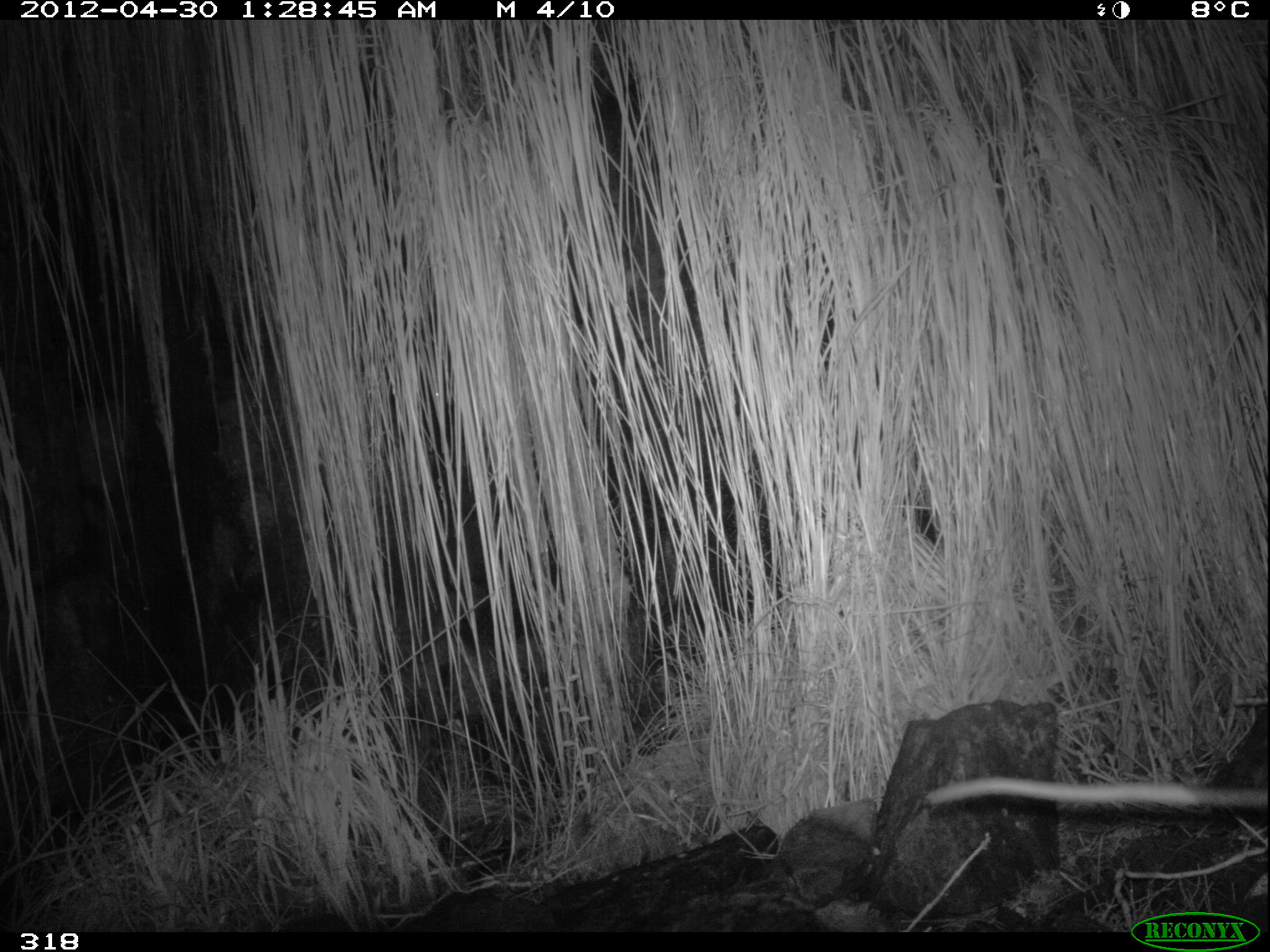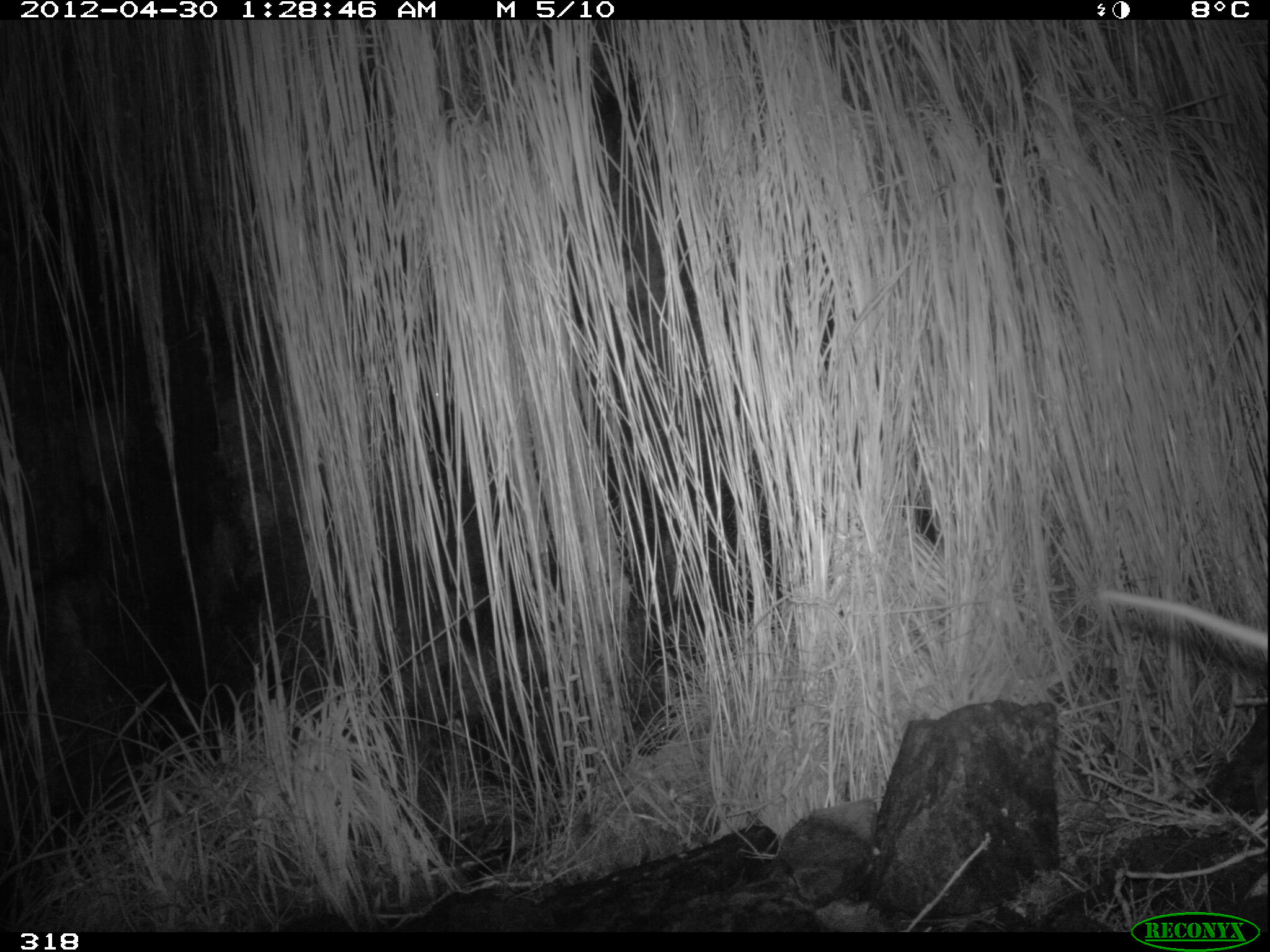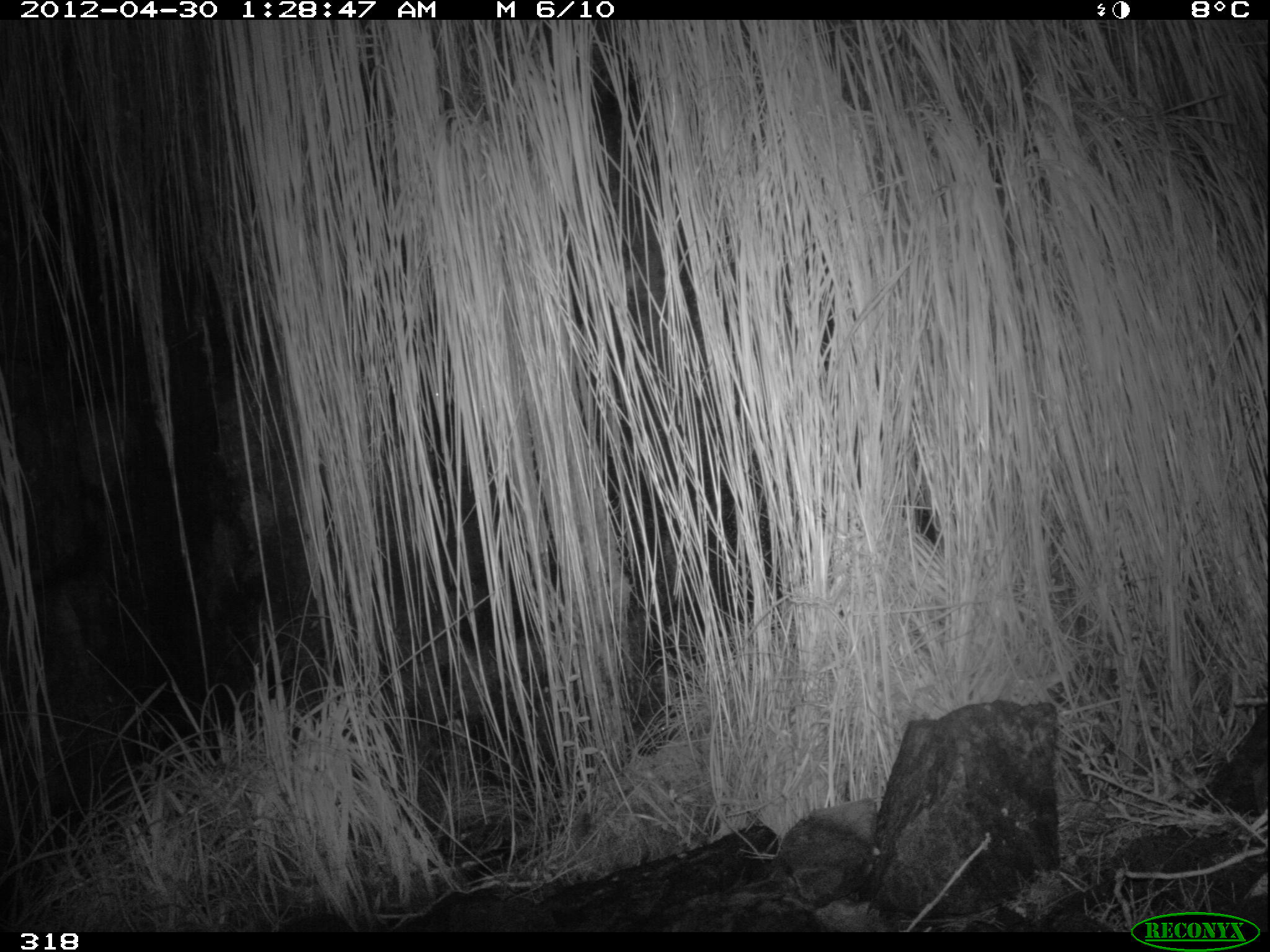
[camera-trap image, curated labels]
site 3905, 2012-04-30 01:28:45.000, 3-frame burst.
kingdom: Animalia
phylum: Chordata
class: Mammalia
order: Didelphimorphia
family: Didelphidae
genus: Didelphis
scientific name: Didelphis pernigra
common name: andean white-eared opossum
Didelphis pernigra (andean white-eared opossum).